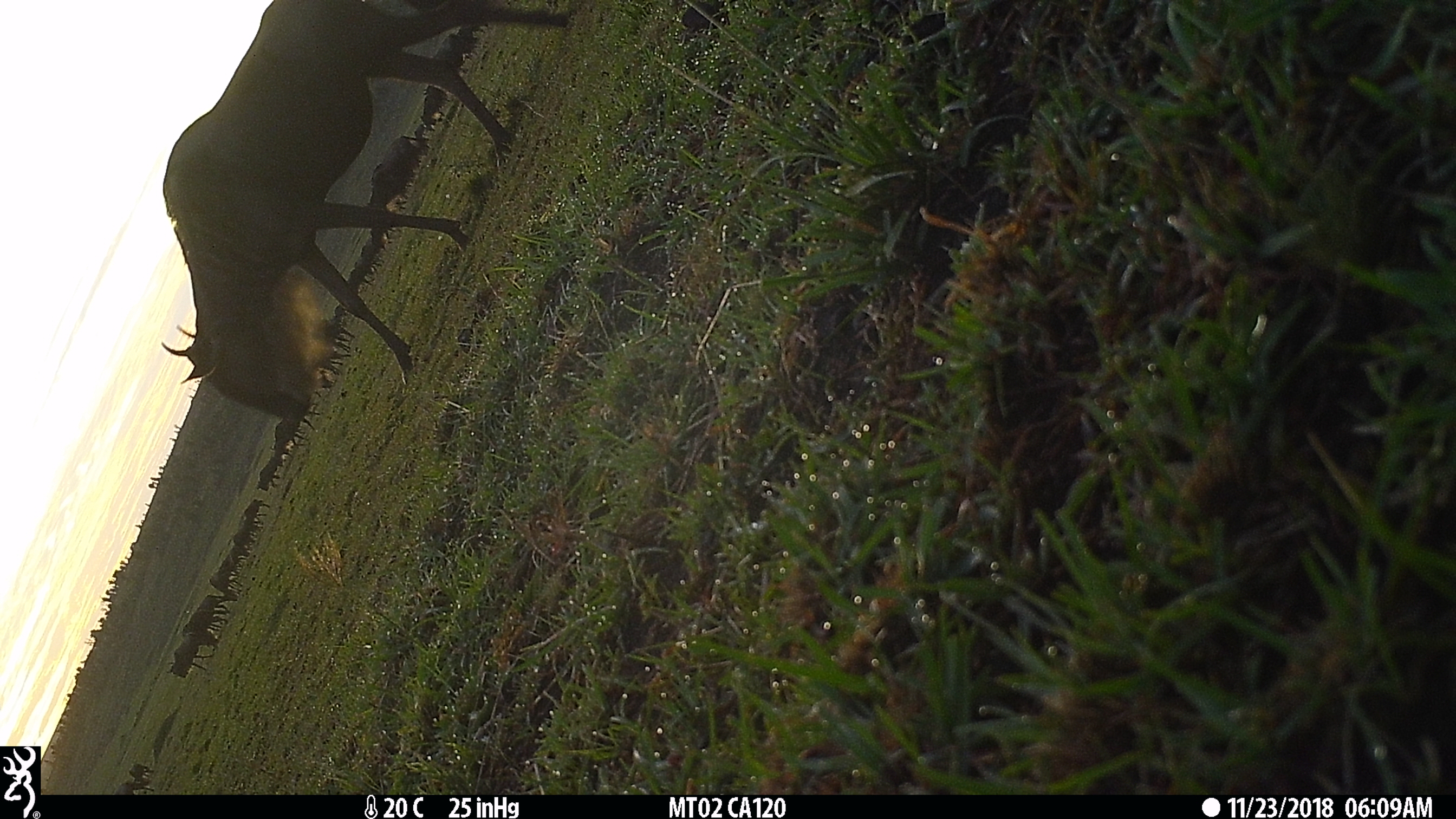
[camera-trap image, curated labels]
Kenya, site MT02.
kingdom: Animalia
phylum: Chordata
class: Mammalia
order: Artiodactyla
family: Bovidae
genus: Connochaetes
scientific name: Connochaetes taurinus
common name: blue wildebeest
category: wildebeest